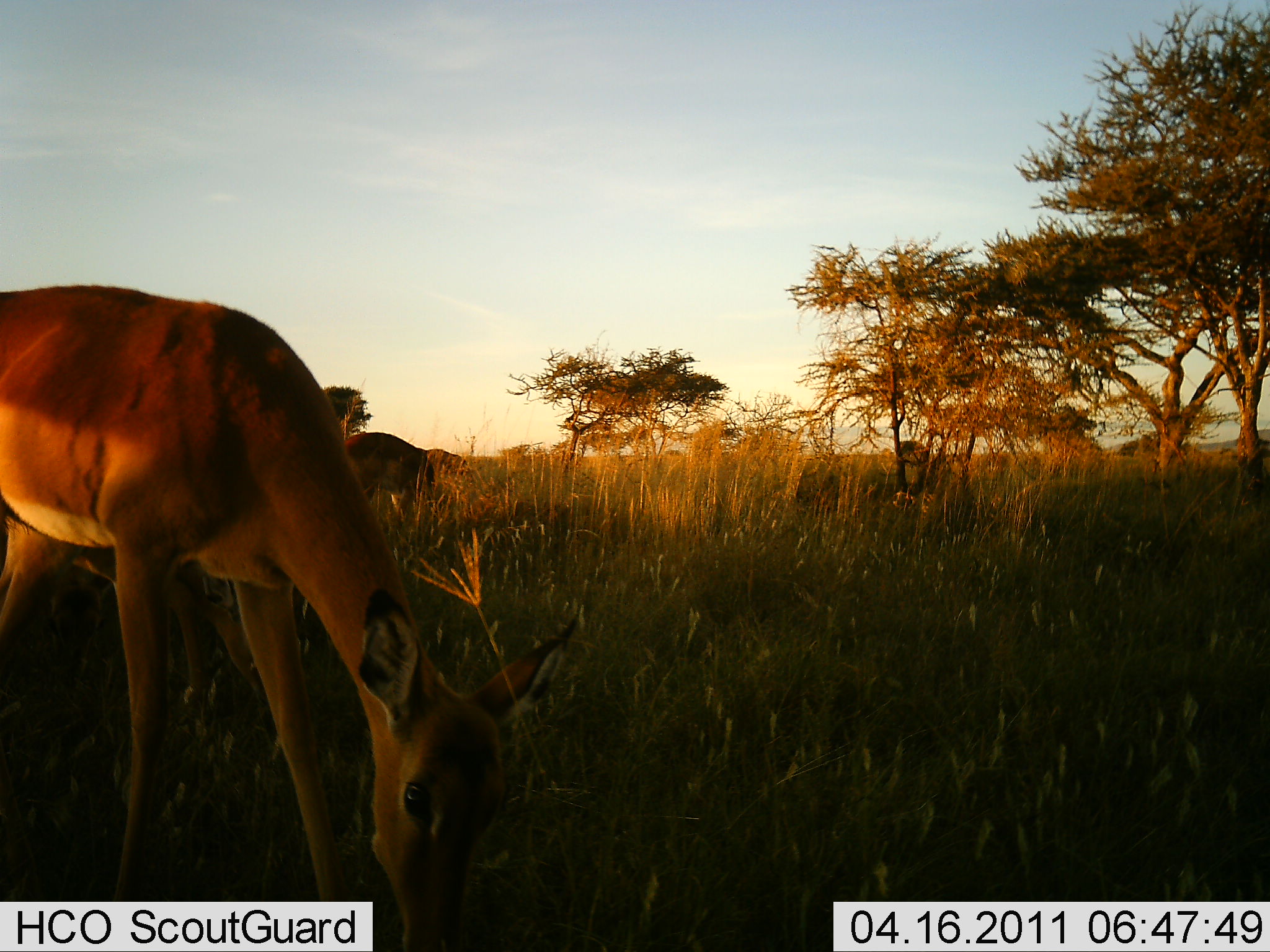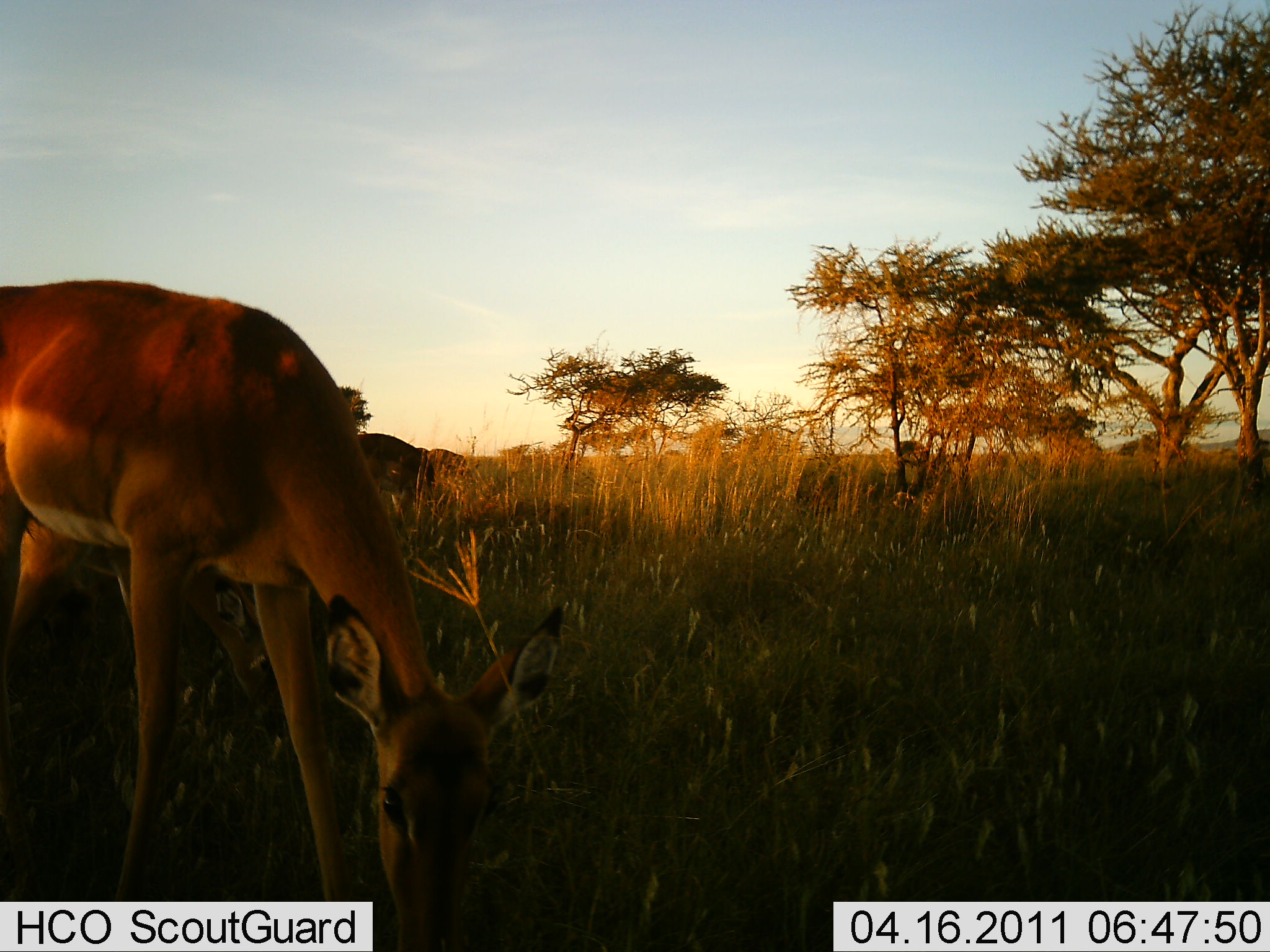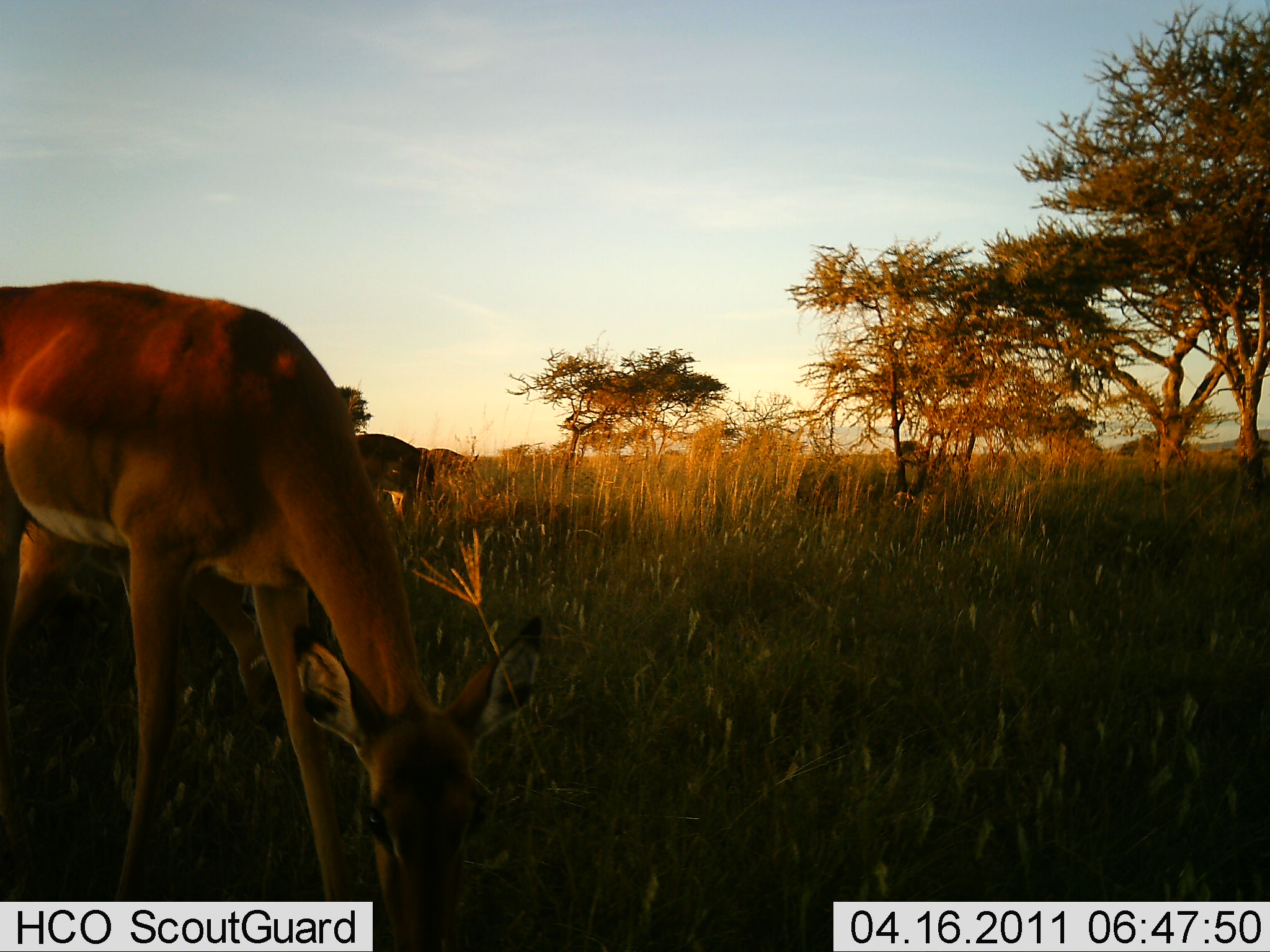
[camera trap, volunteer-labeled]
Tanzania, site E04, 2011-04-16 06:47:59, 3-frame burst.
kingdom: Animalia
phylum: Chordata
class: Mammalia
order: Artiodactyla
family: Bovidae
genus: Aepyceros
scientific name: Aepyceros melampus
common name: impala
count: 2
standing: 9%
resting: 0%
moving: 0%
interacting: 0%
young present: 0%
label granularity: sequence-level